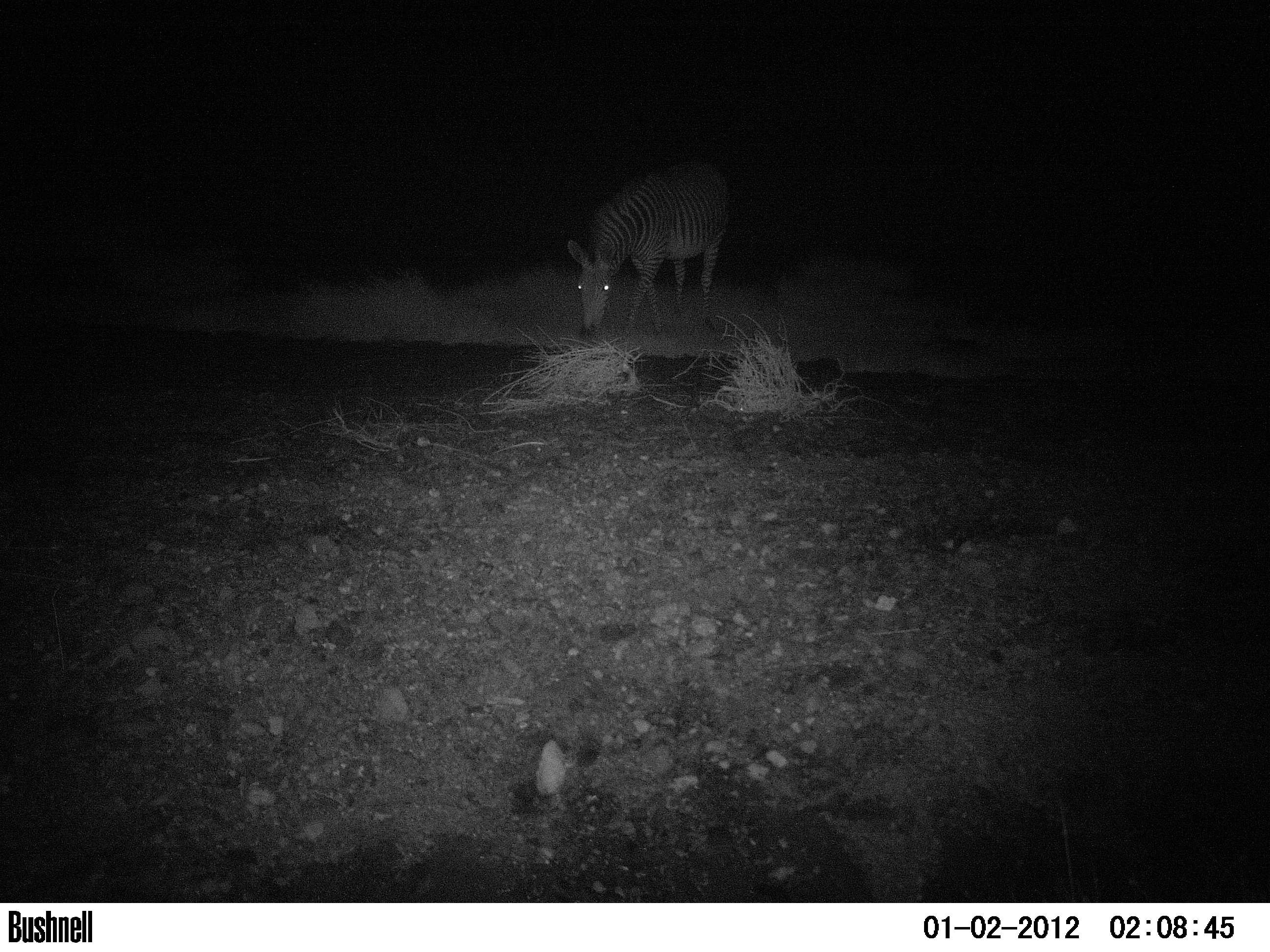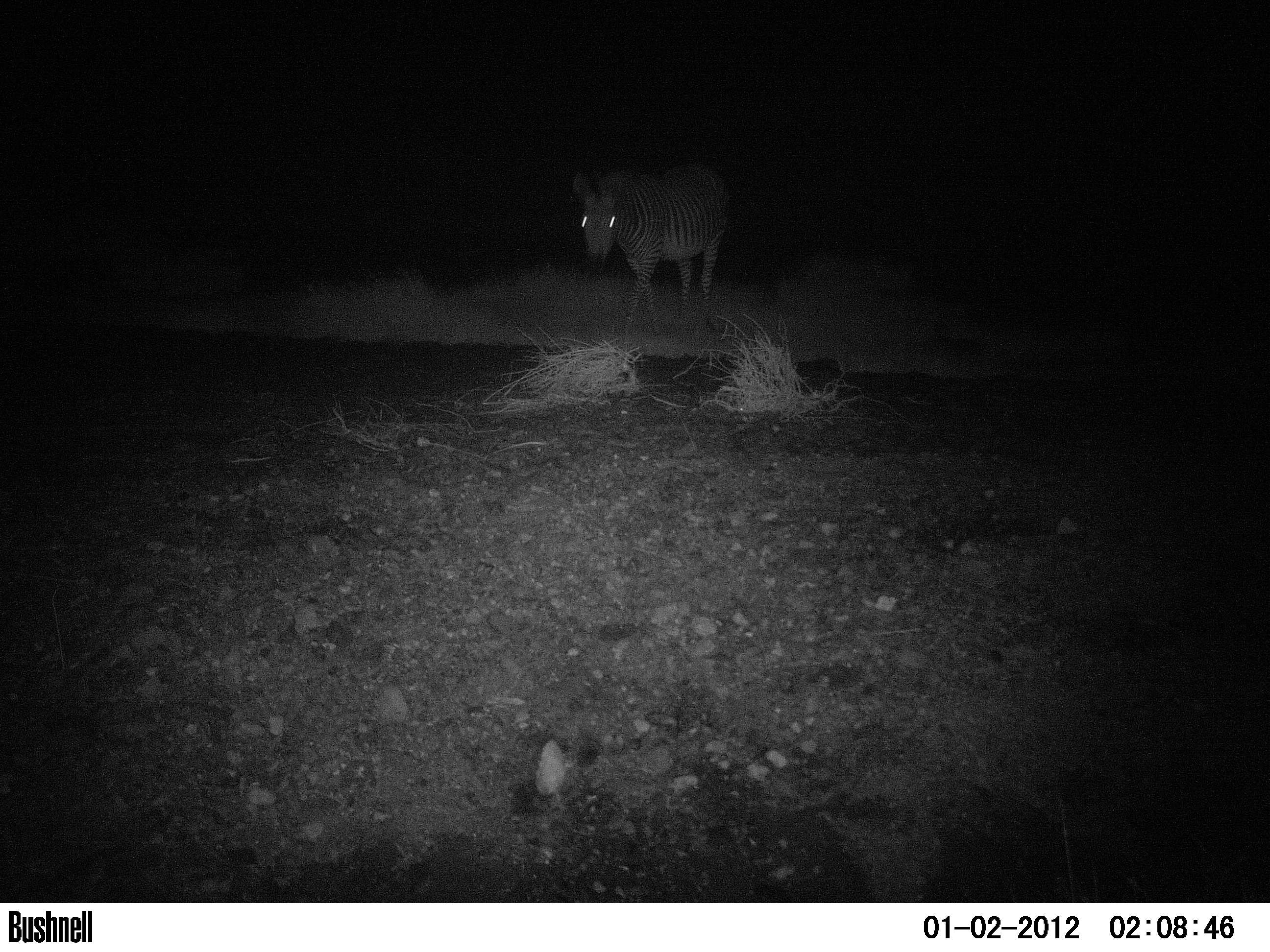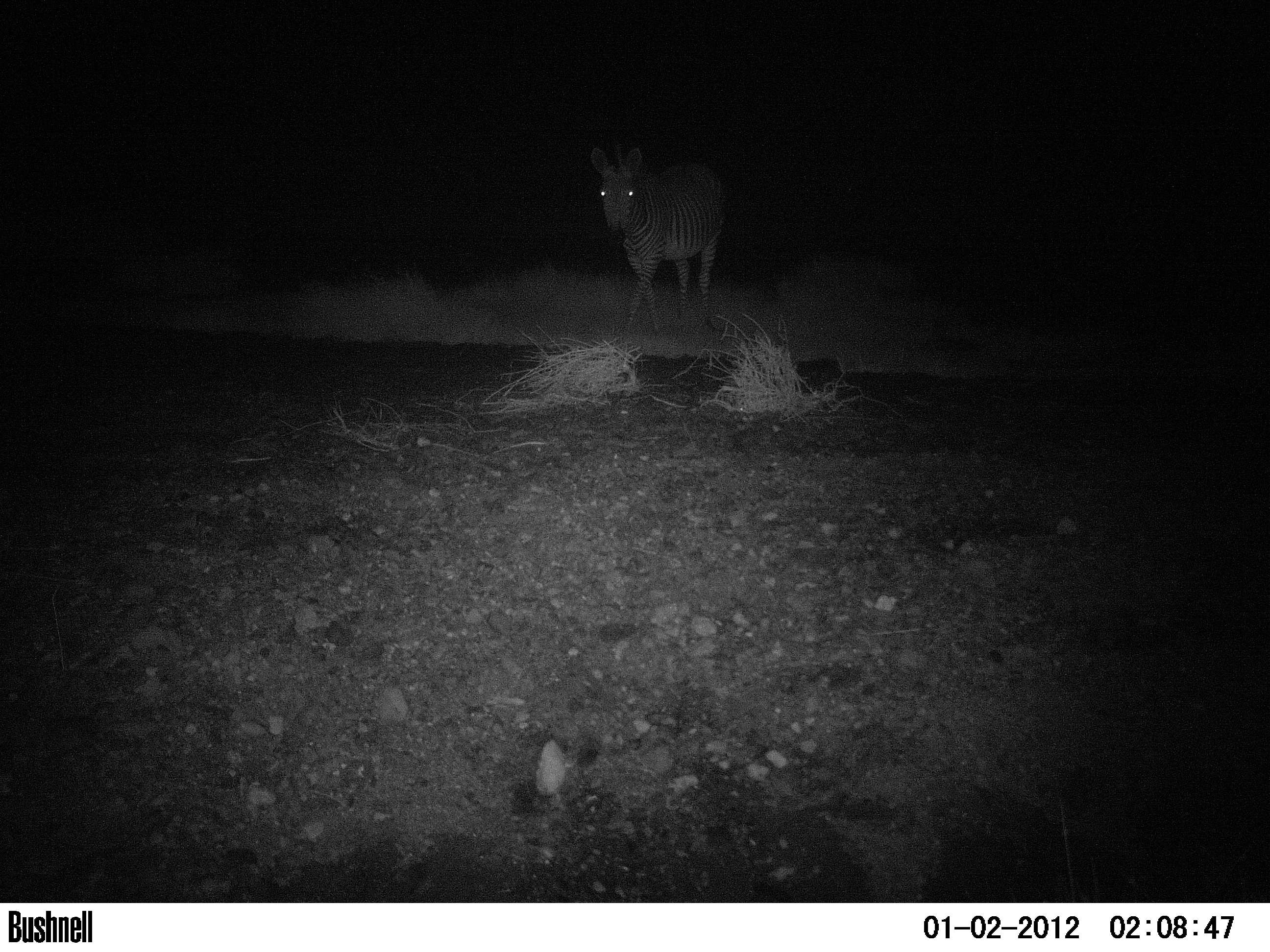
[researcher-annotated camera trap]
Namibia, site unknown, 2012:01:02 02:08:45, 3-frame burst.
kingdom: Animalia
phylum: Chordata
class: Mammalia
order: Perissodactyla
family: Equidae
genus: Equus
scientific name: Equus zebra hartmannae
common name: hartmann's mountain zebra